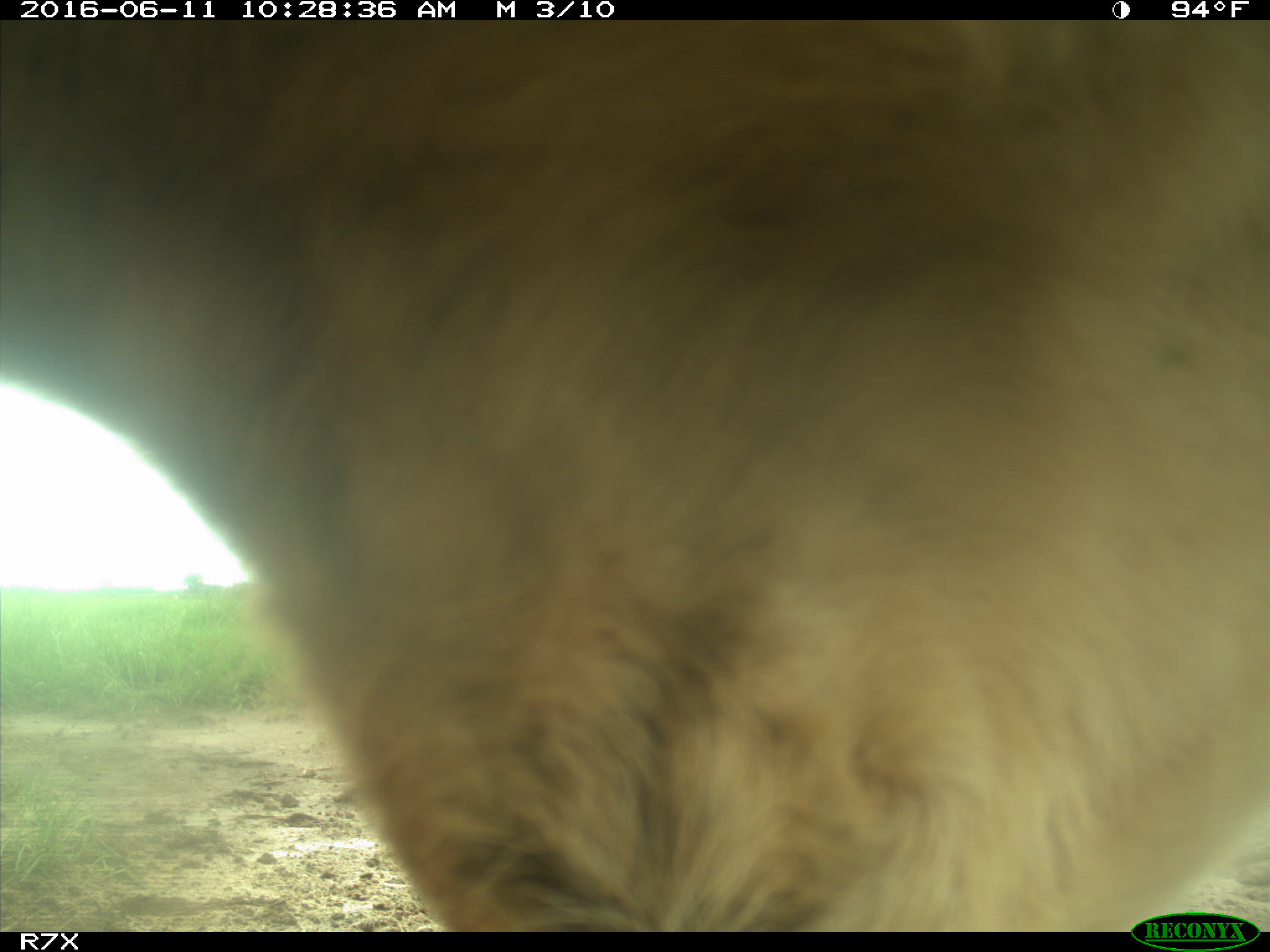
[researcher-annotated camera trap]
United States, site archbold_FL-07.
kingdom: Animalia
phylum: Chordata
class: Mammalia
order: Artiodactyla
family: Bovidae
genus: Bos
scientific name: Bos taurus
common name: domestic cow